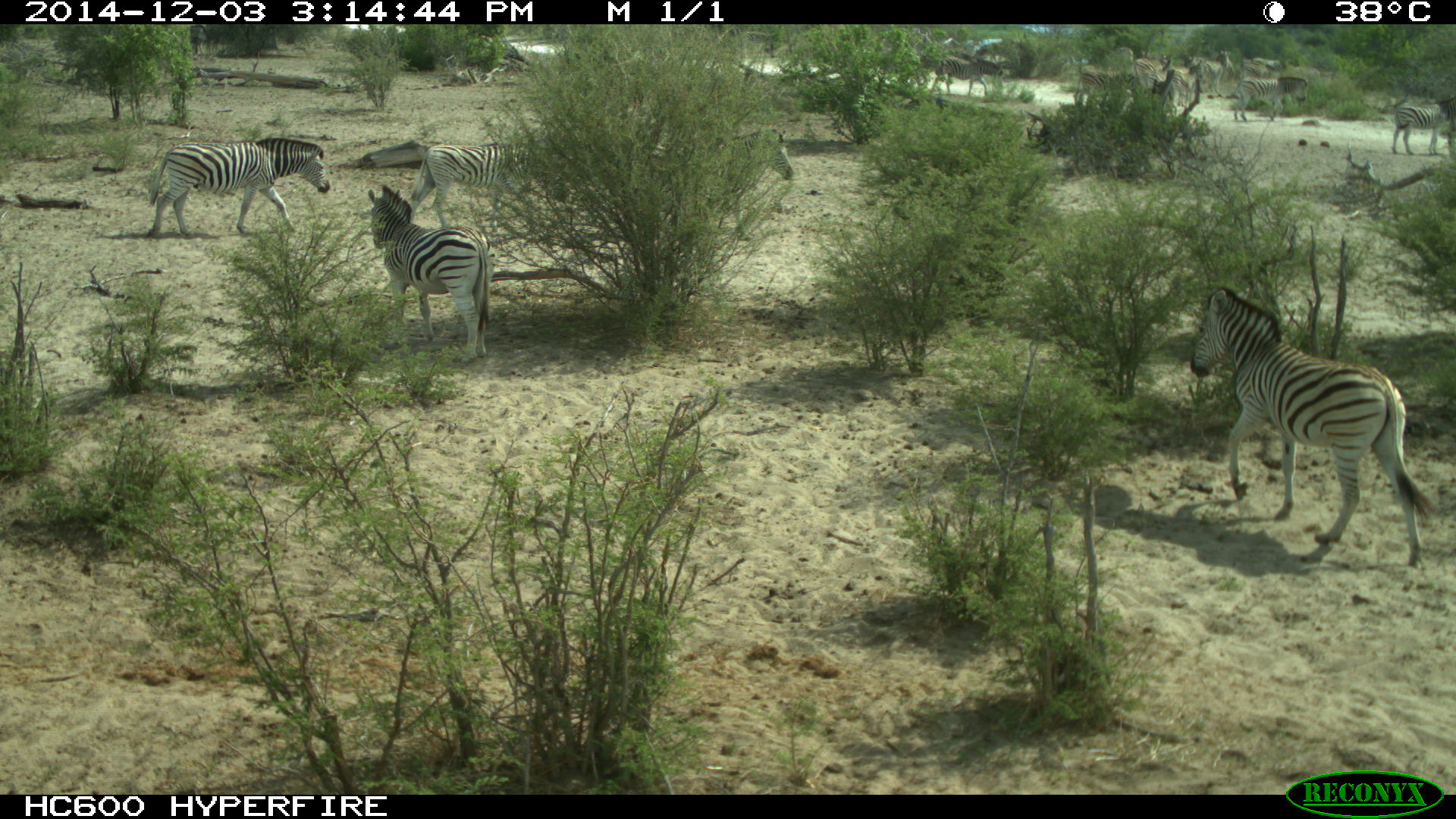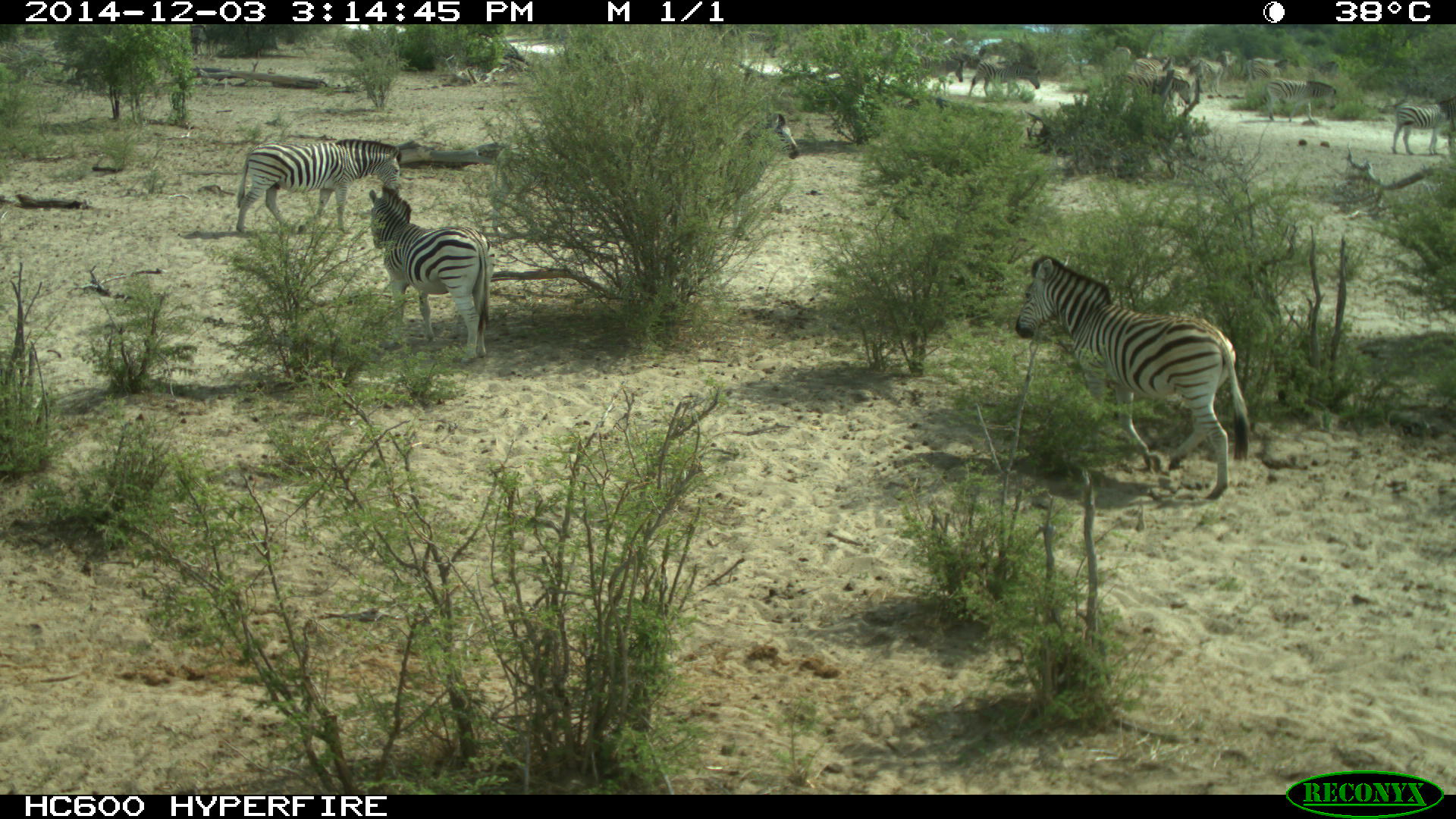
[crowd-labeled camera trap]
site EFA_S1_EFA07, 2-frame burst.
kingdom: Animalia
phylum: Chordata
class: Mammalia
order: Perissodactyla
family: Equidae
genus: Equus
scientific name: Equus quagga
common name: plains zebra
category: zebraplains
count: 11-50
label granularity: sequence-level